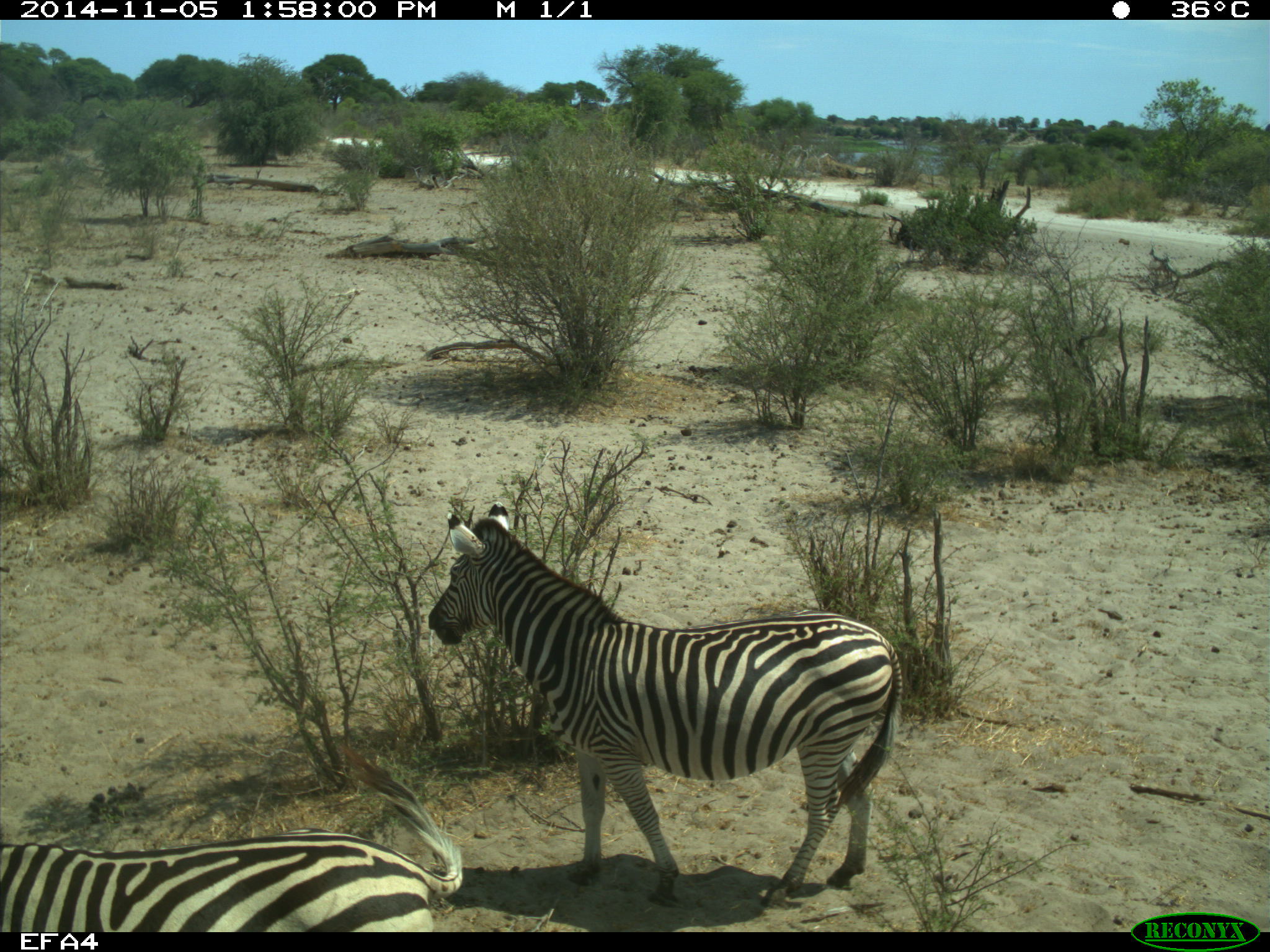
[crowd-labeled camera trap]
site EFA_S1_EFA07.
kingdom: Animalia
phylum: Chordata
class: Mammalia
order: Perissodactyla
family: Equidae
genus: Equus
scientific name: Equus quagga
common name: plains zebra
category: zebraplains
Zebraplains (plains zebra) (Equus quagga), count 2. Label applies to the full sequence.